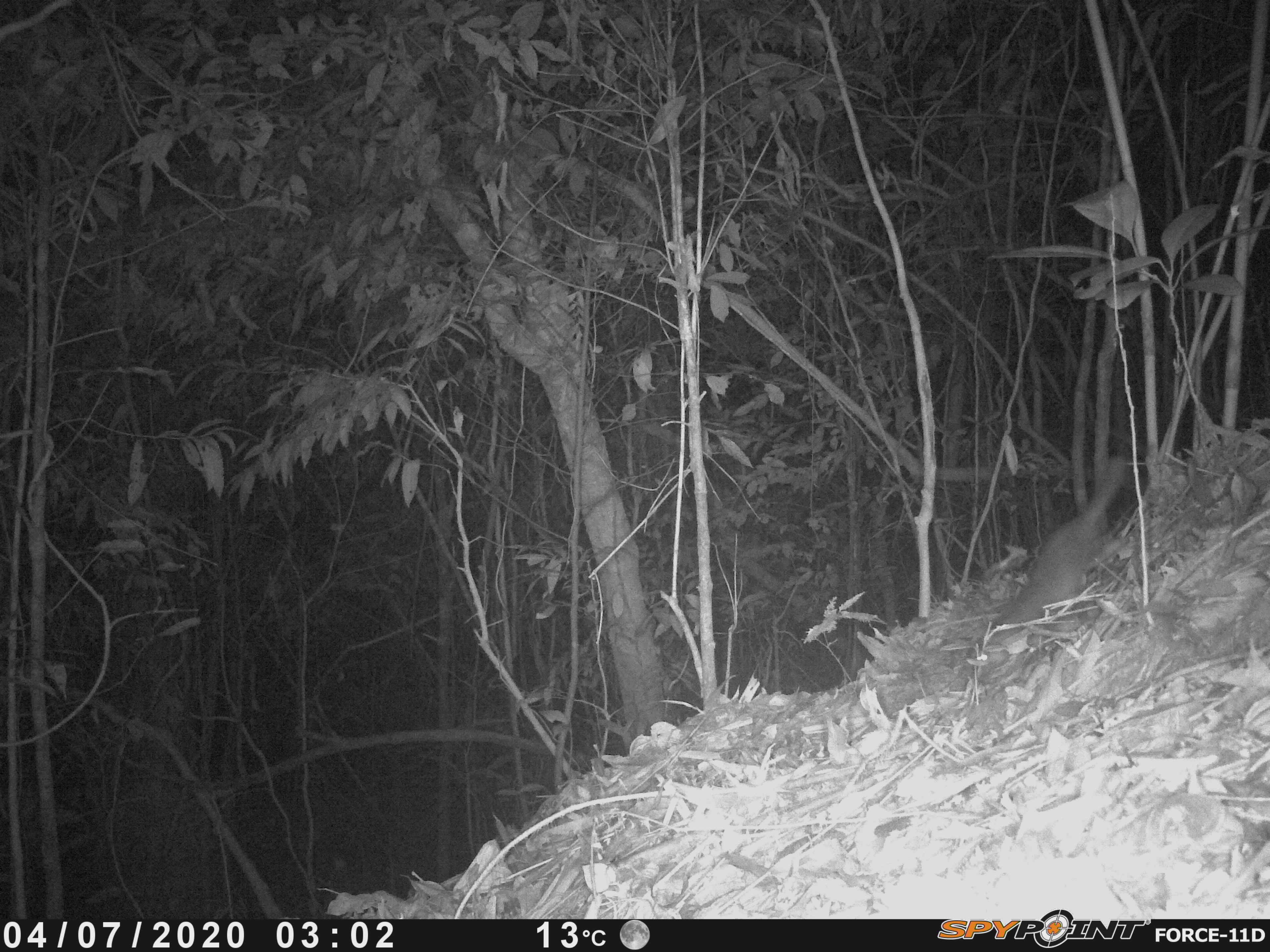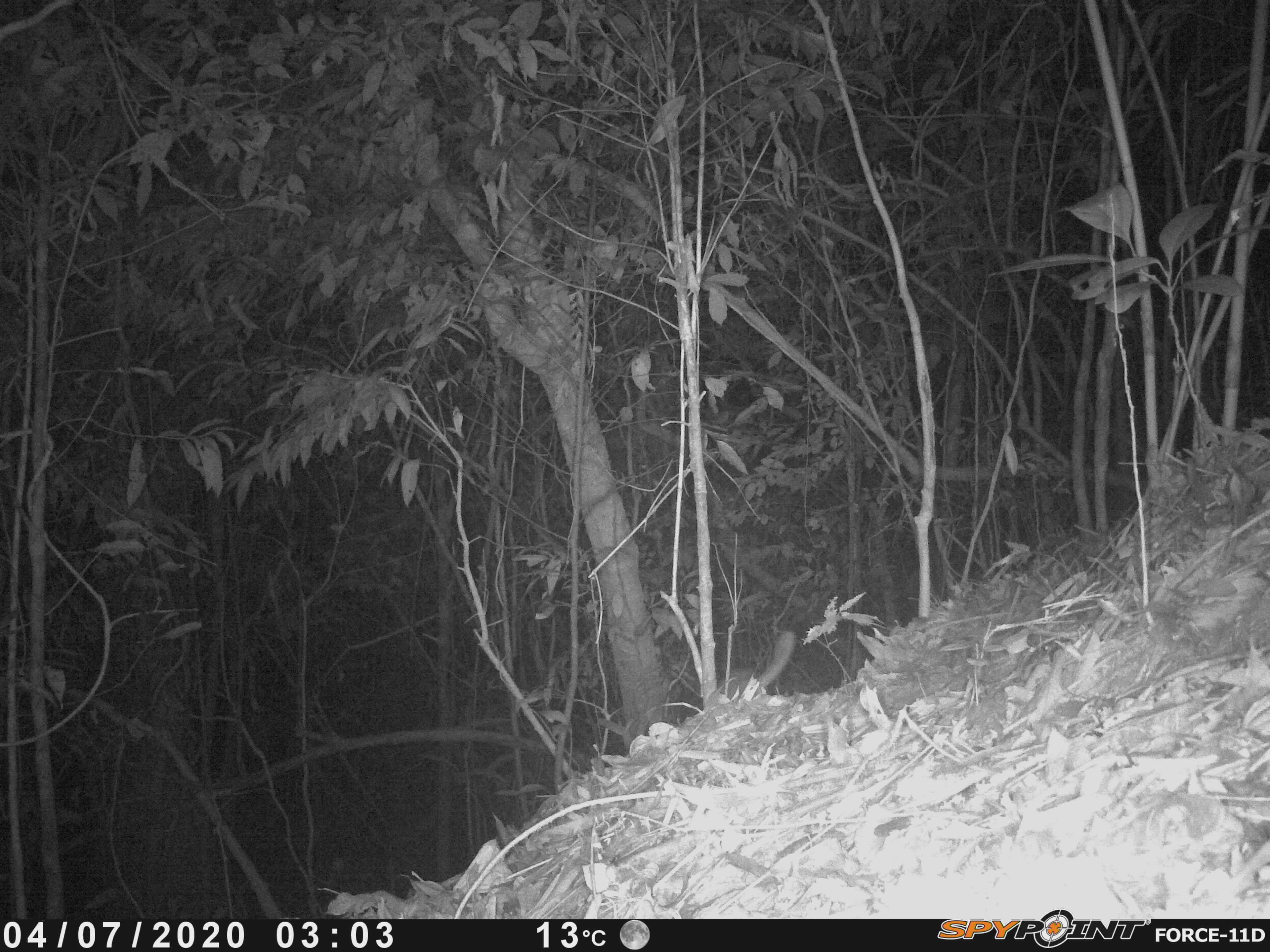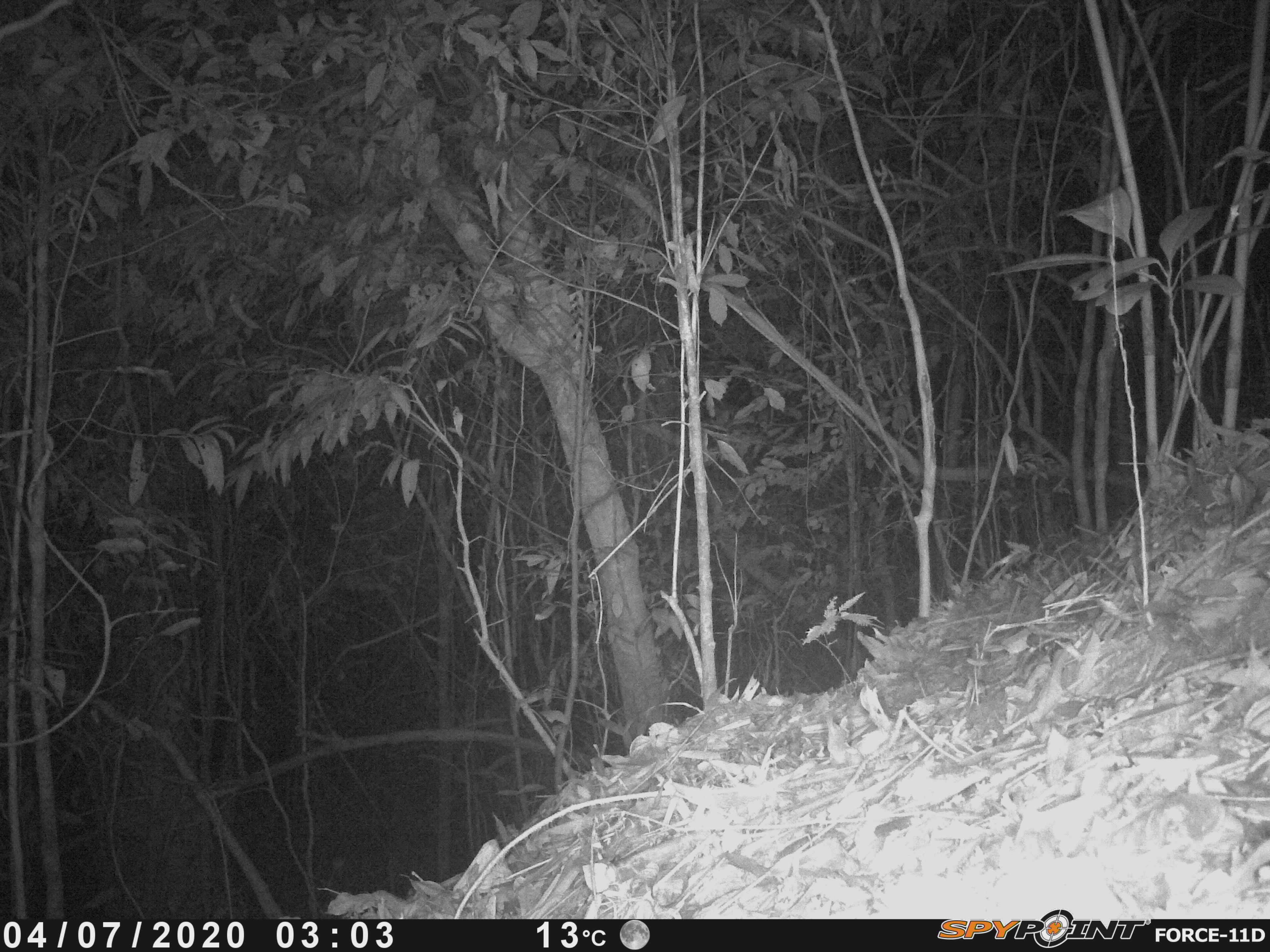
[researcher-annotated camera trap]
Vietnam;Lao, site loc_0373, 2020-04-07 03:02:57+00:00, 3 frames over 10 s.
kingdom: Animalia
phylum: Chordata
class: Mammalia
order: Carnivora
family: Mustelidae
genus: Melogale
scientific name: Melogale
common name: ferret badger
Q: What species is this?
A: Ferret badger (Melogale).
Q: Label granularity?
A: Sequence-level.